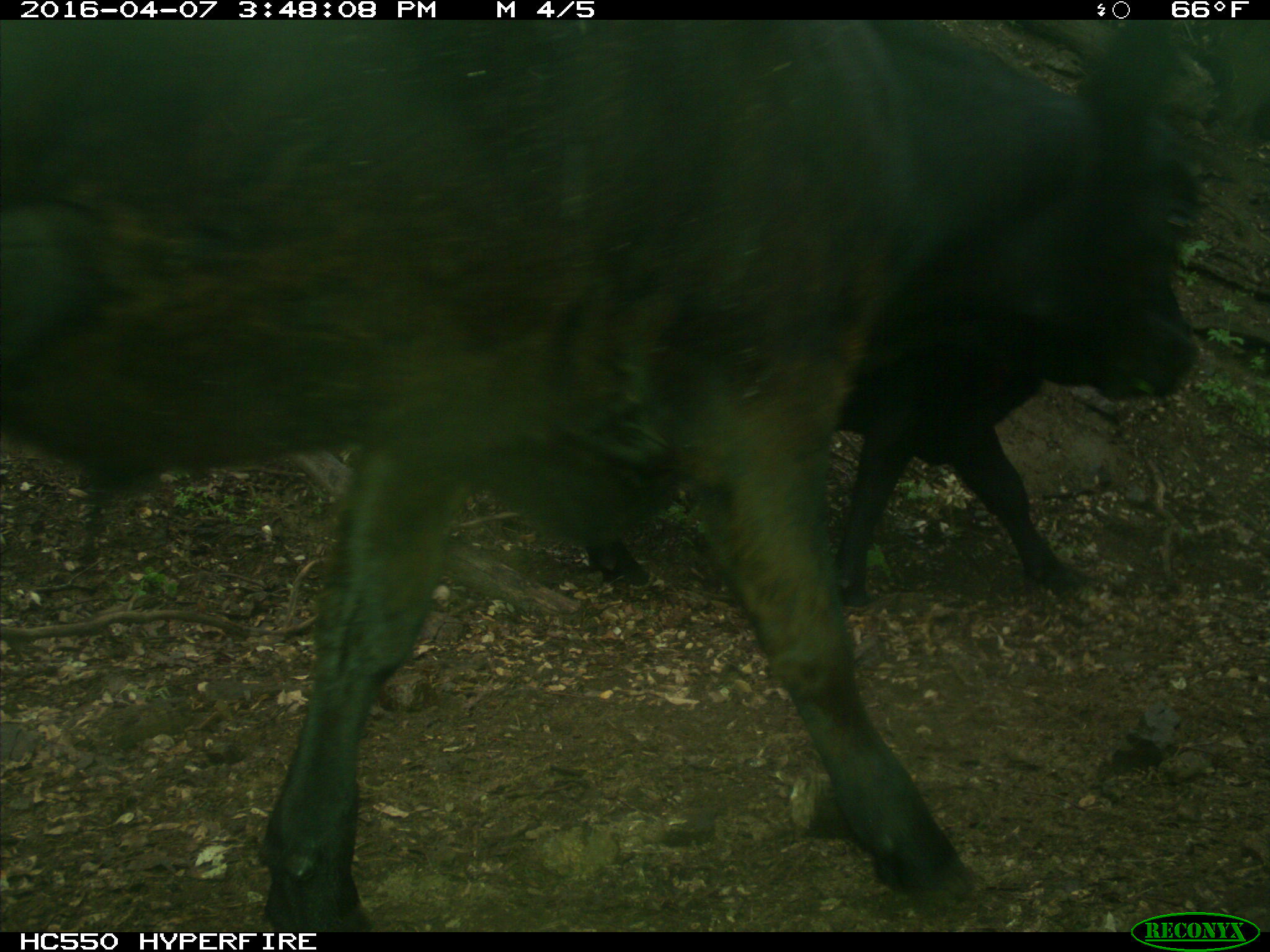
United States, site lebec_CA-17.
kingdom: Animalia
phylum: Chordata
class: Mammalia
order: Artiodactyla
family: Bovidae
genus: Bos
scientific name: Bos taurus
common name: domestic cow